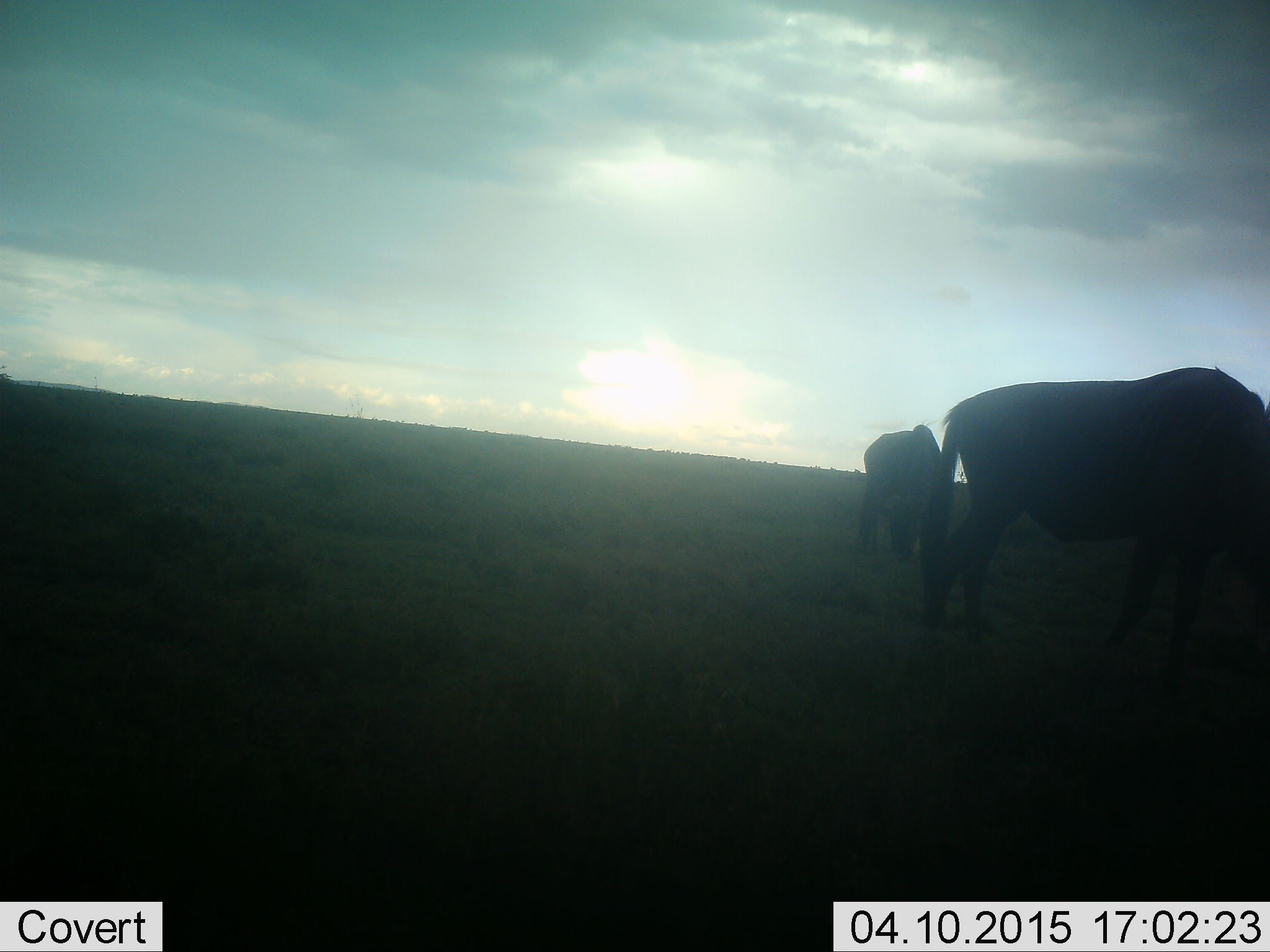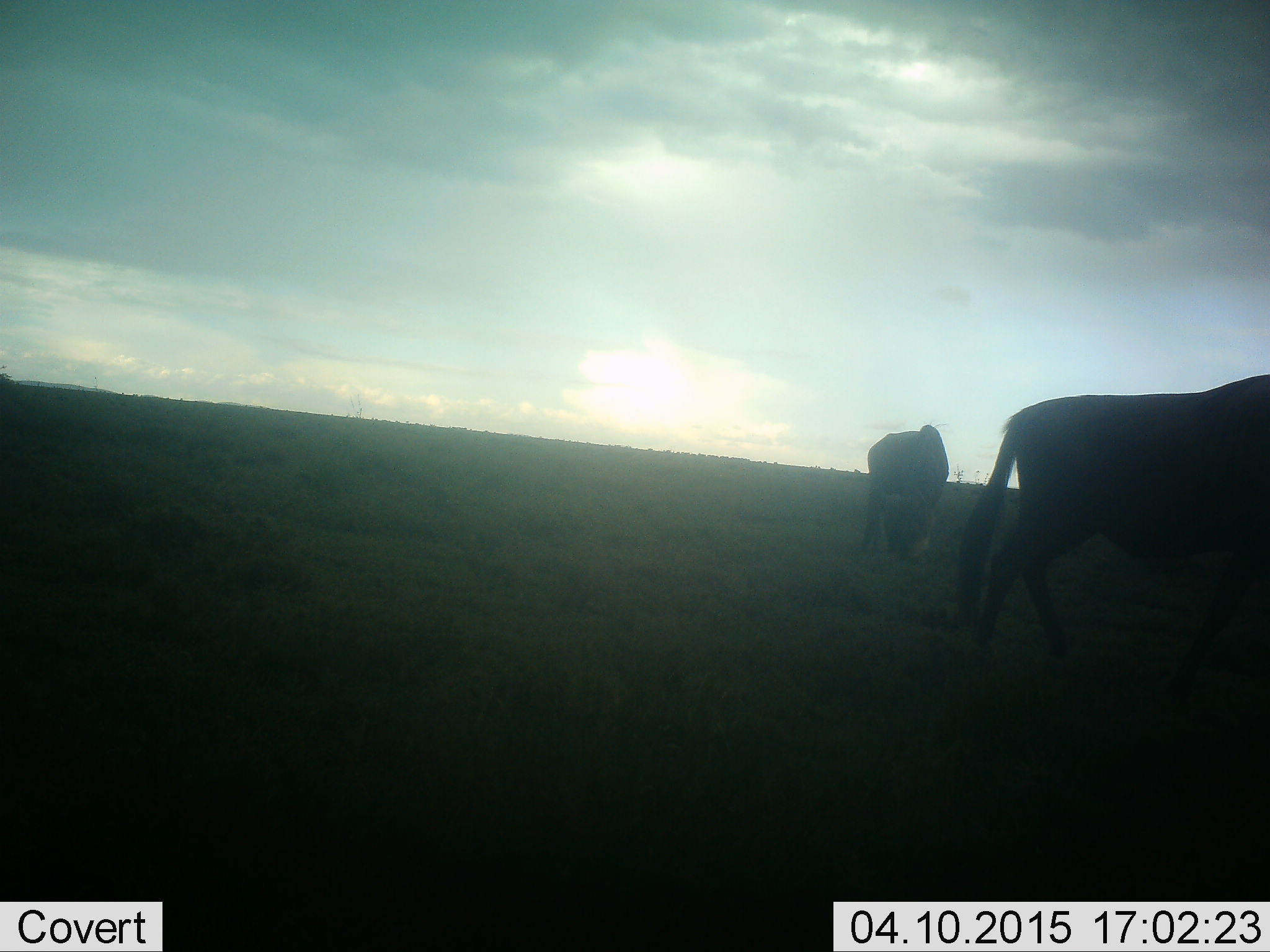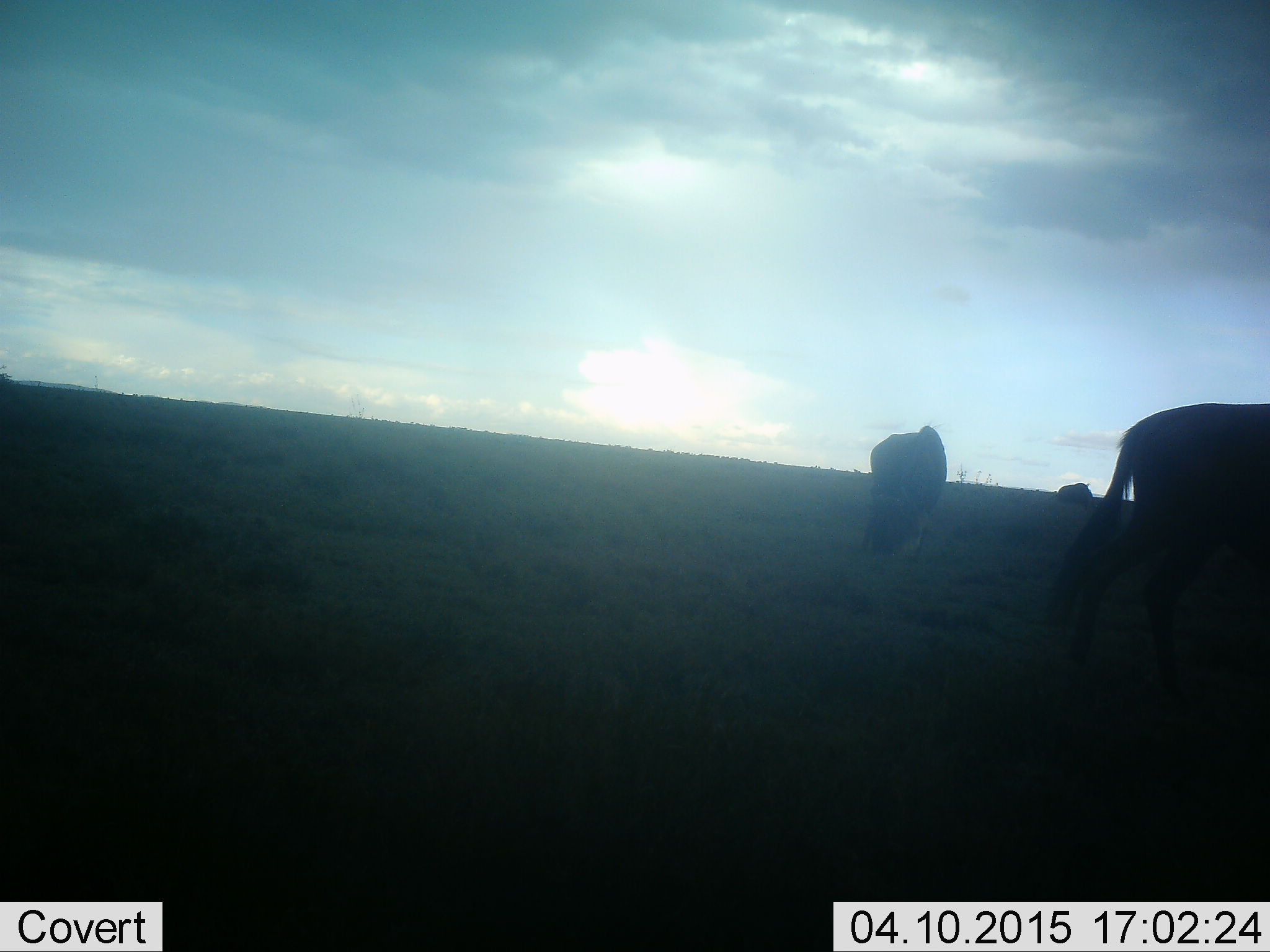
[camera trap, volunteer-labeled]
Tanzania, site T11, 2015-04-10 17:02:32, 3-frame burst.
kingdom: Animalia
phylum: Chordata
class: Mammalia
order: Artiodactyla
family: Bovidae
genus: Connochaetes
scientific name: Connochaetes taurinus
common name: blue wildebeest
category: wildebeest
Wildebeest (blue wildebeest) (Connochaetes taurinus), count 3. Behavior (volunteer vote fractions): standing 40%, resting 0%, moving 70%, interacting 0%. Young present (vote fraction): 0%. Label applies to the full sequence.